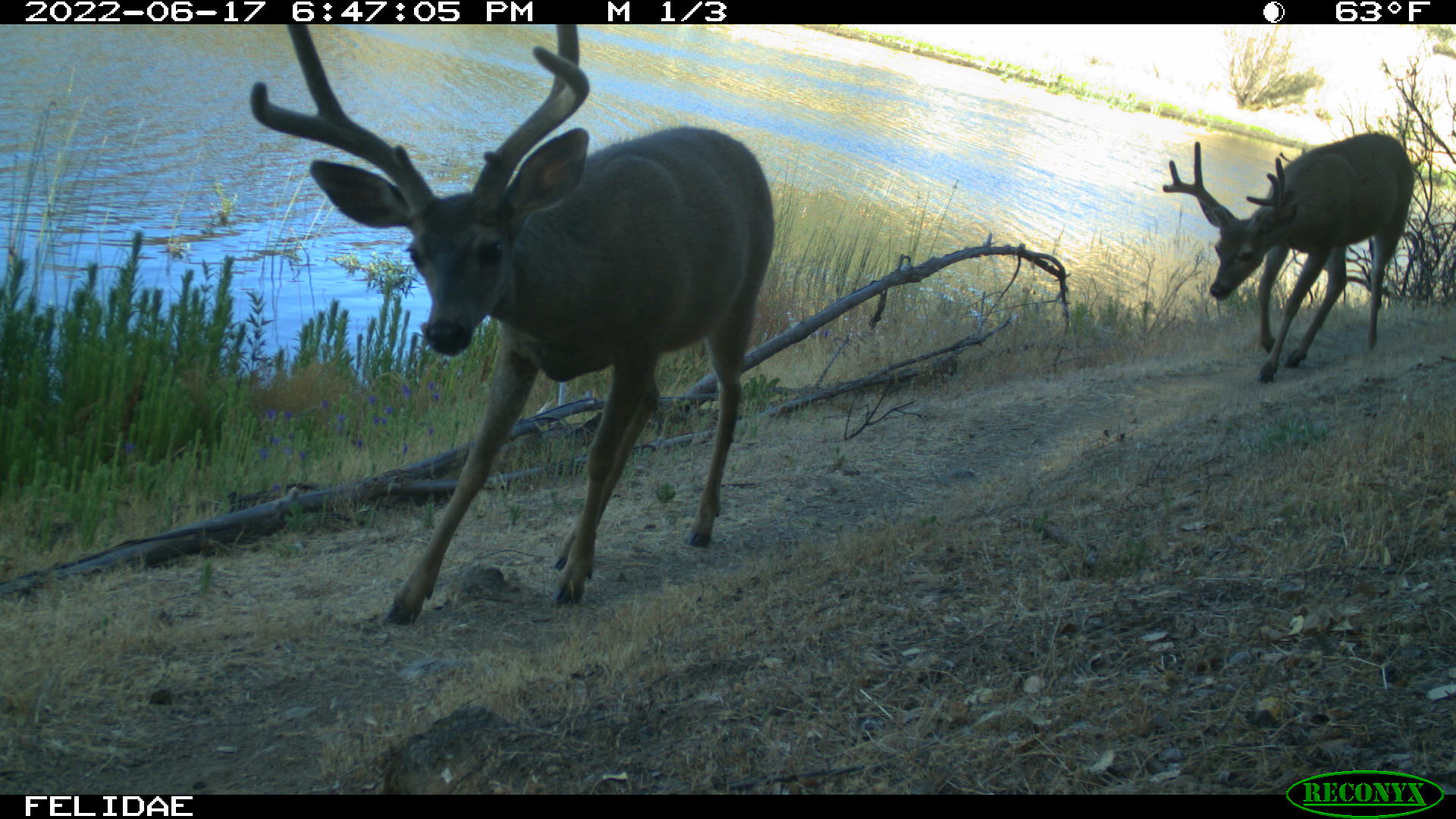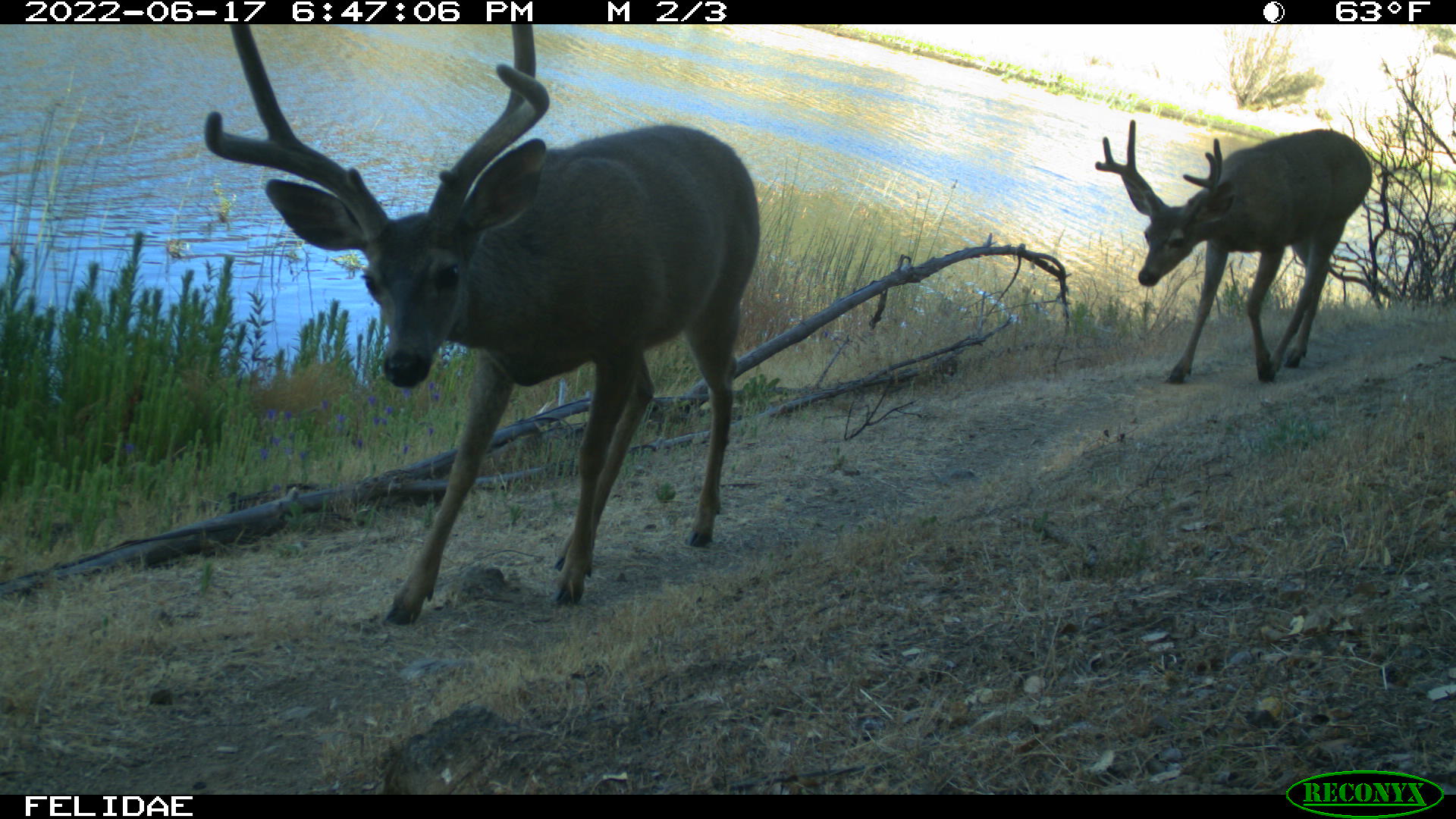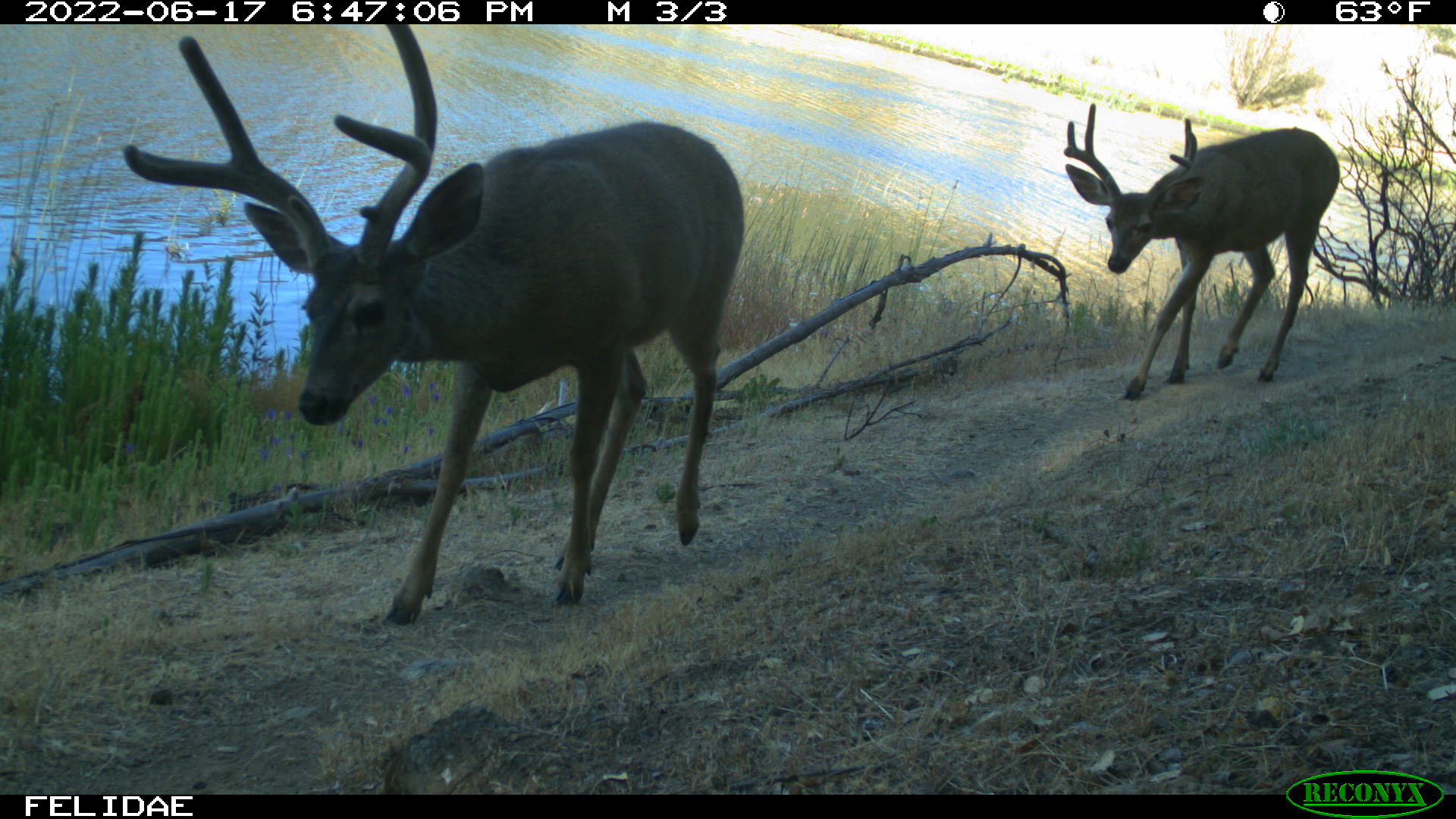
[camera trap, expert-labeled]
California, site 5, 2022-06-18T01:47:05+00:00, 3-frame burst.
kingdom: Animalia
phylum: Chordata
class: Mammalia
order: Artiodactyla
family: Cervidae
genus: Odocoileus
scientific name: Odocoileus hemionus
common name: mule deer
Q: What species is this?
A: Mule deer (Odocoileus hemionus).